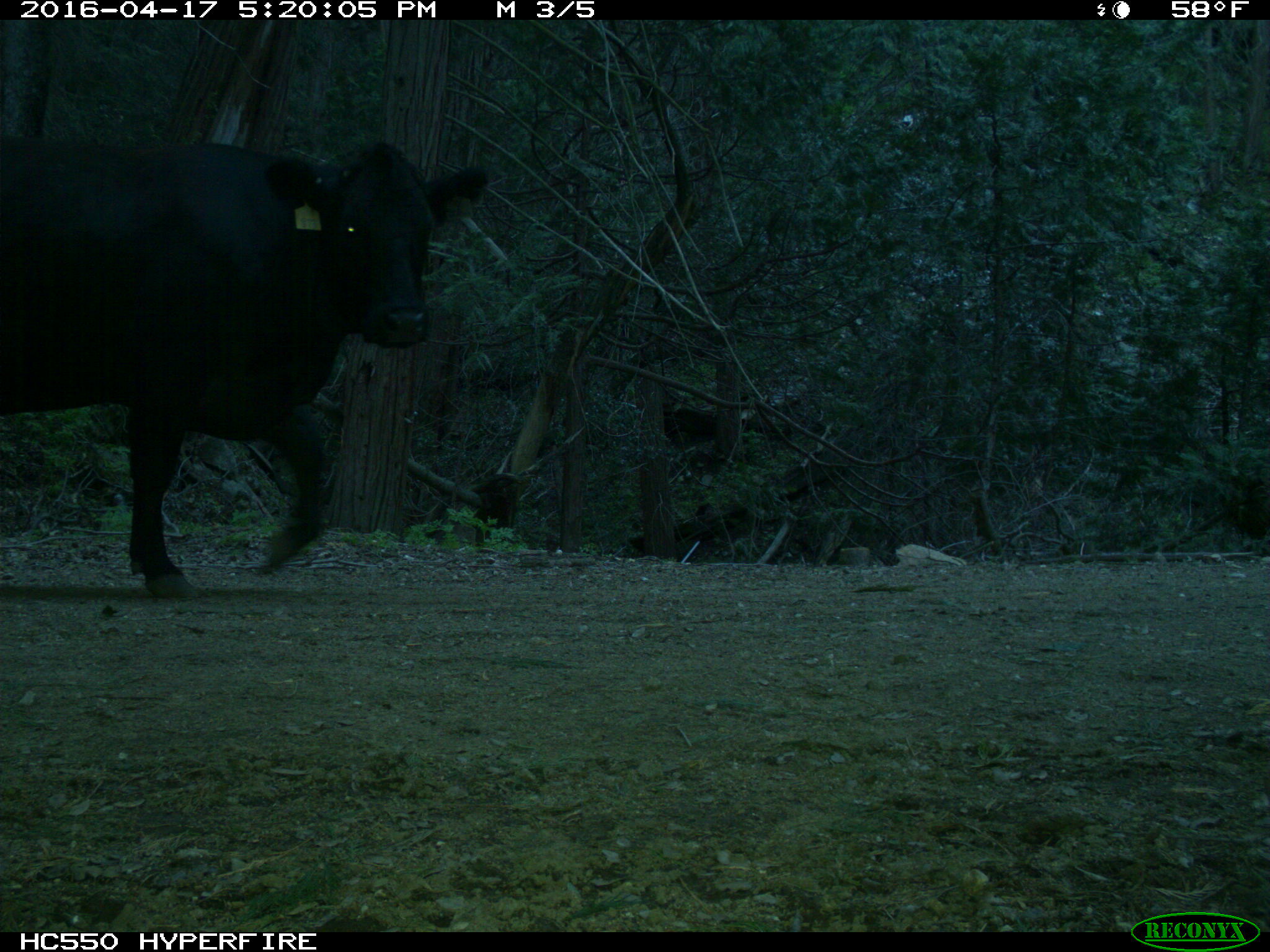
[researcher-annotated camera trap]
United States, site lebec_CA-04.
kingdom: Animalia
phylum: Chordata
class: Mammalia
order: Artiodactyla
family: Bovidae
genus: Bos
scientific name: Bos taurus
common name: domestic cow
Bos taurus (domestic cow).